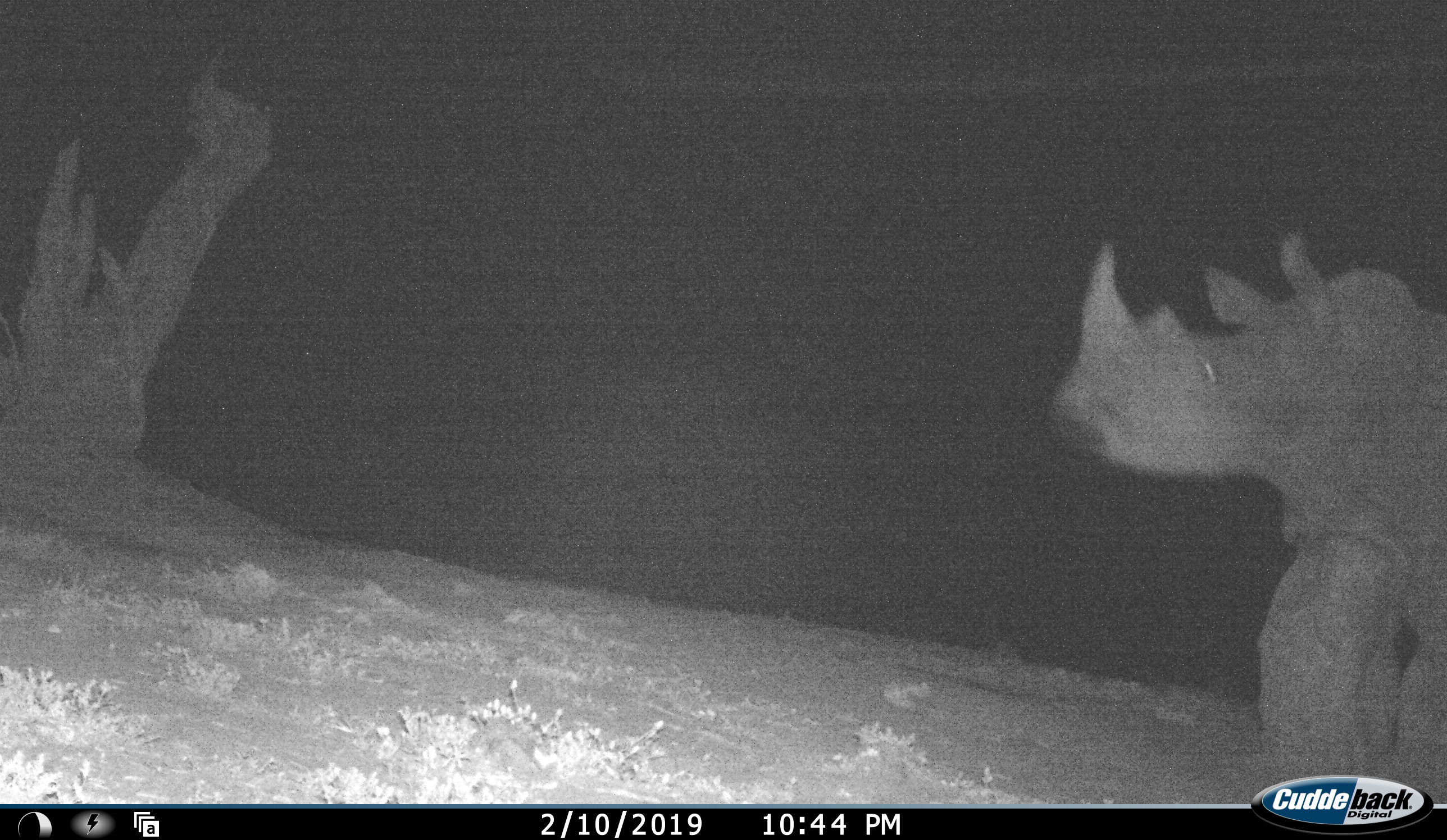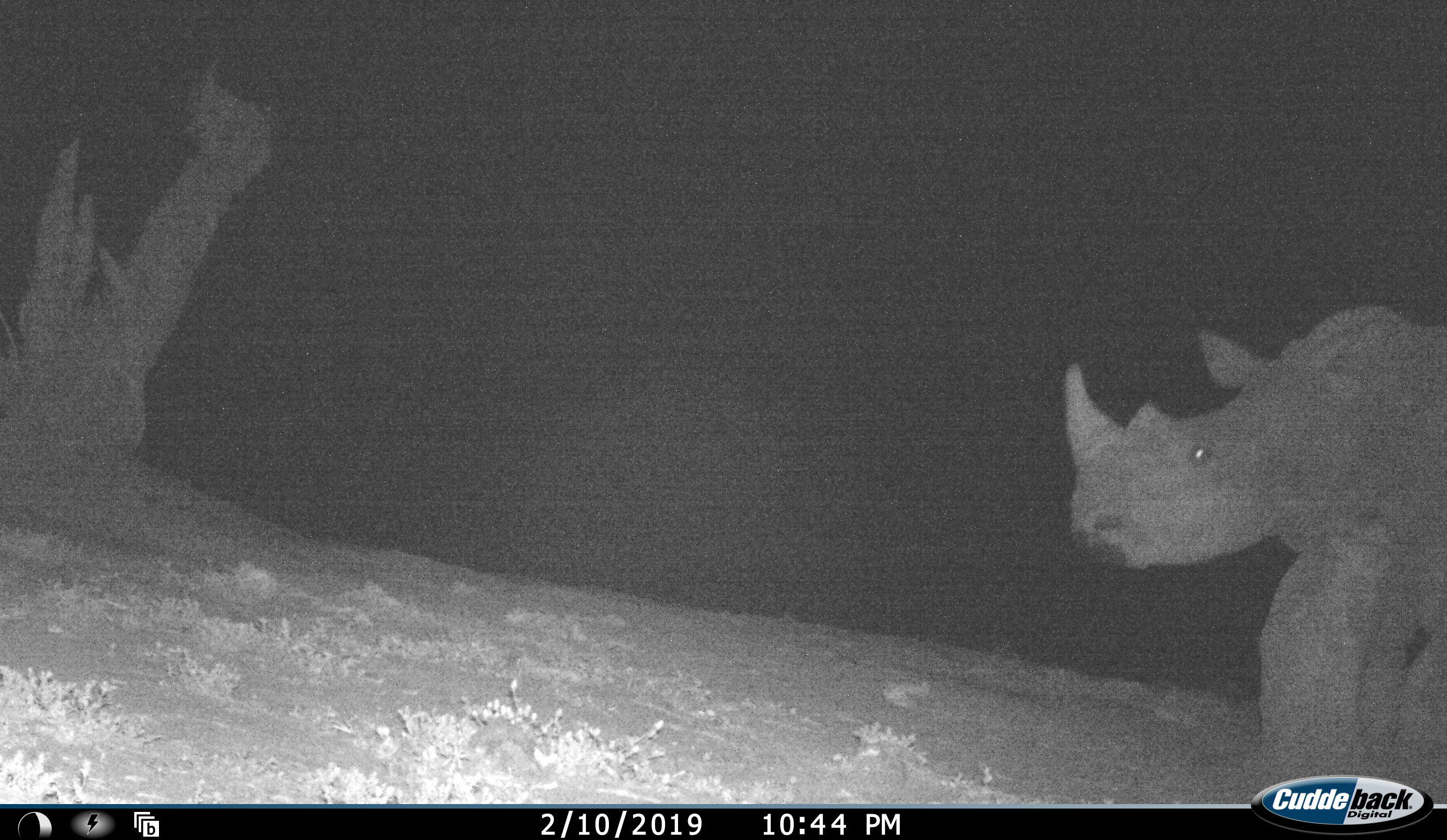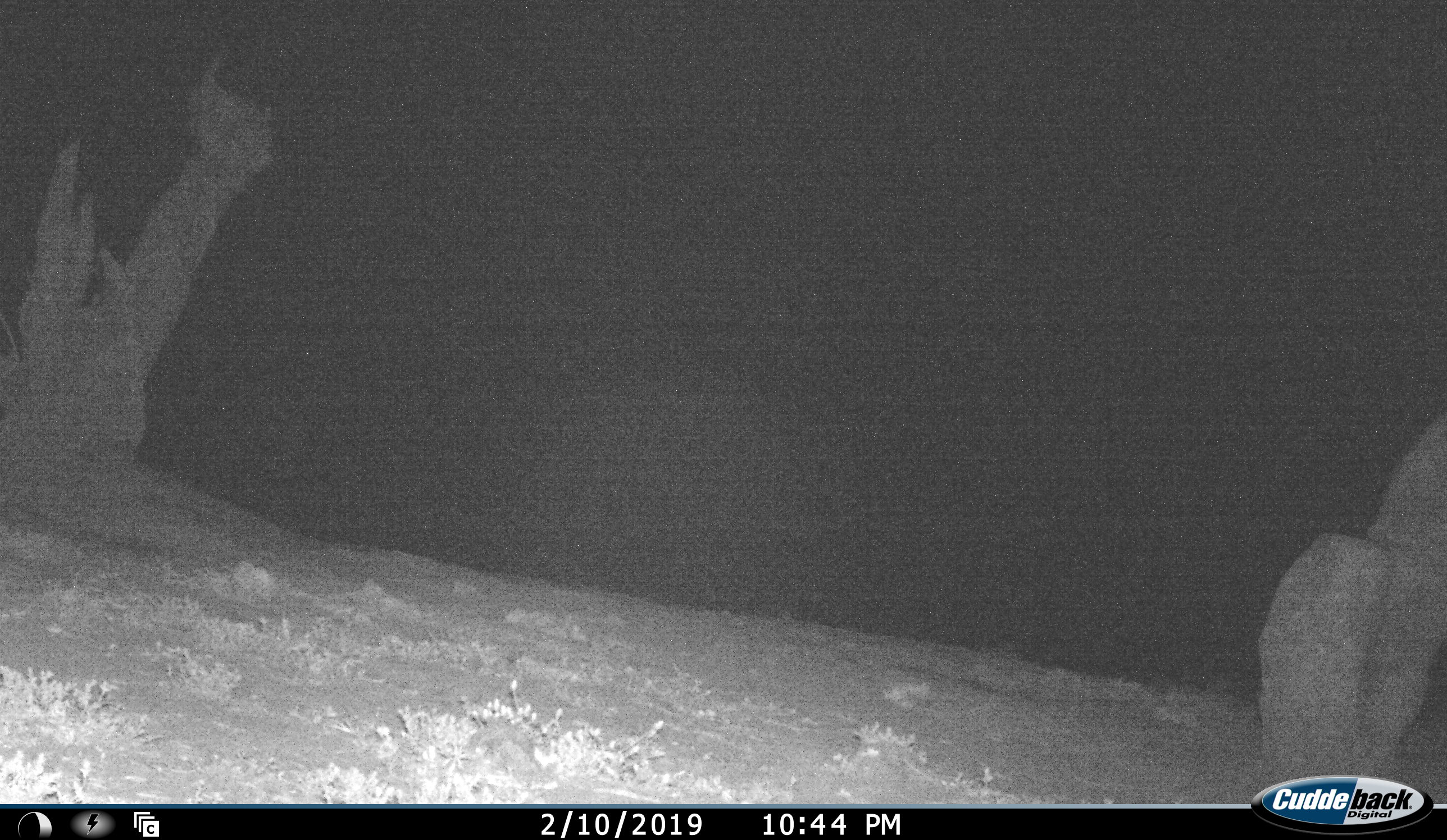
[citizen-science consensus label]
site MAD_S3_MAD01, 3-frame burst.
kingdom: Animalia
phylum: Chordata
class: Mammalia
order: Perissodactyla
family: Rhinocerotidae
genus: Diceros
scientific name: Diceros bicornis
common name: black rhinoceros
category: rhinocerosblack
Rhinocerosblack (black rhinoceros) (Diceros bicornis), count 1. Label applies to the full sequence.